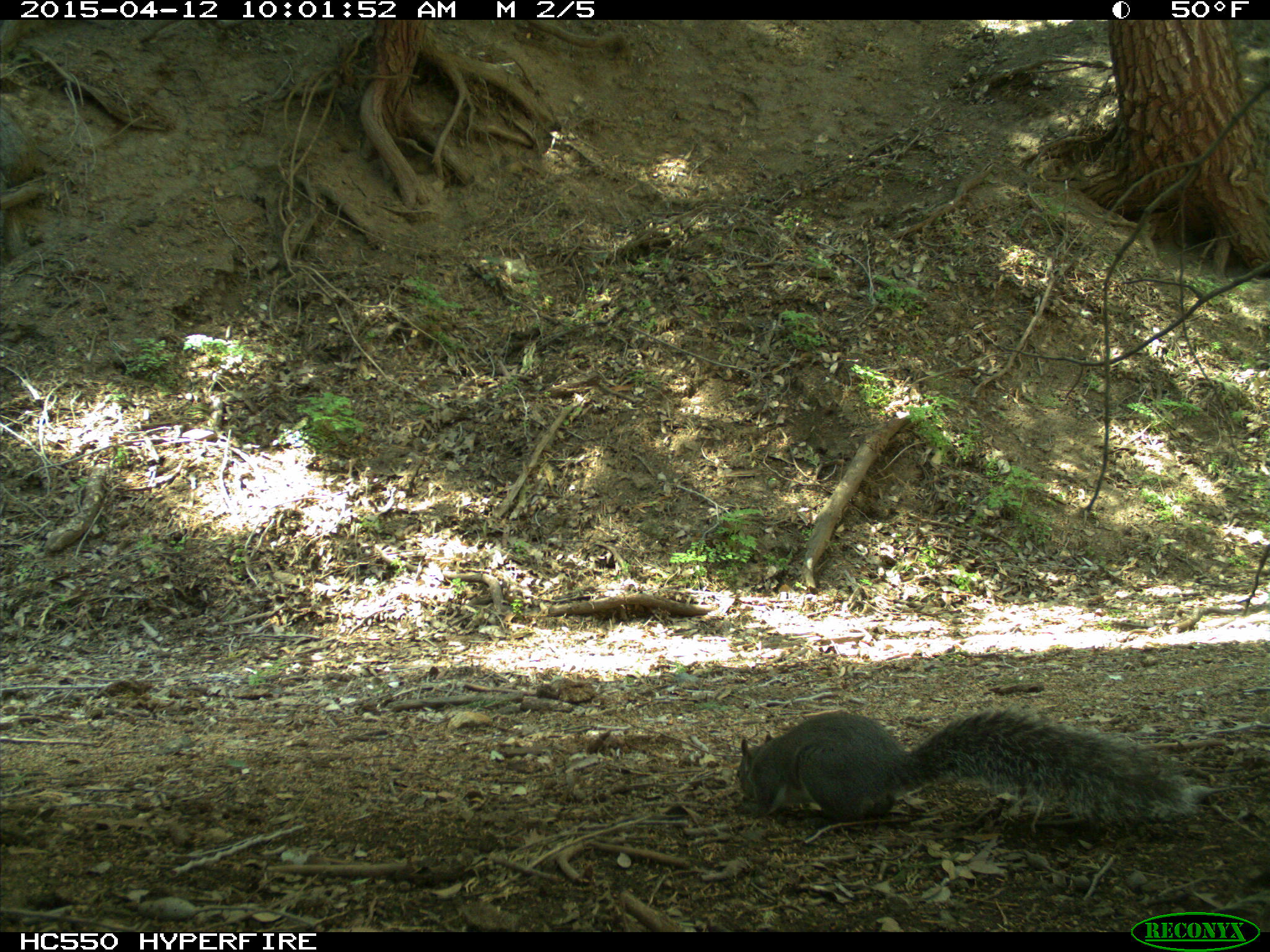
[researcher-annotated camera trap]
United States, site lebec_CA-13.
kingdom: Animalia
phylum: Chordata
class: Mammalia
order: Rodentia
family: Sciuridae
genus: Sciurus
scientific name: Sciurus carolinensis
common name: eastern gray squirrel